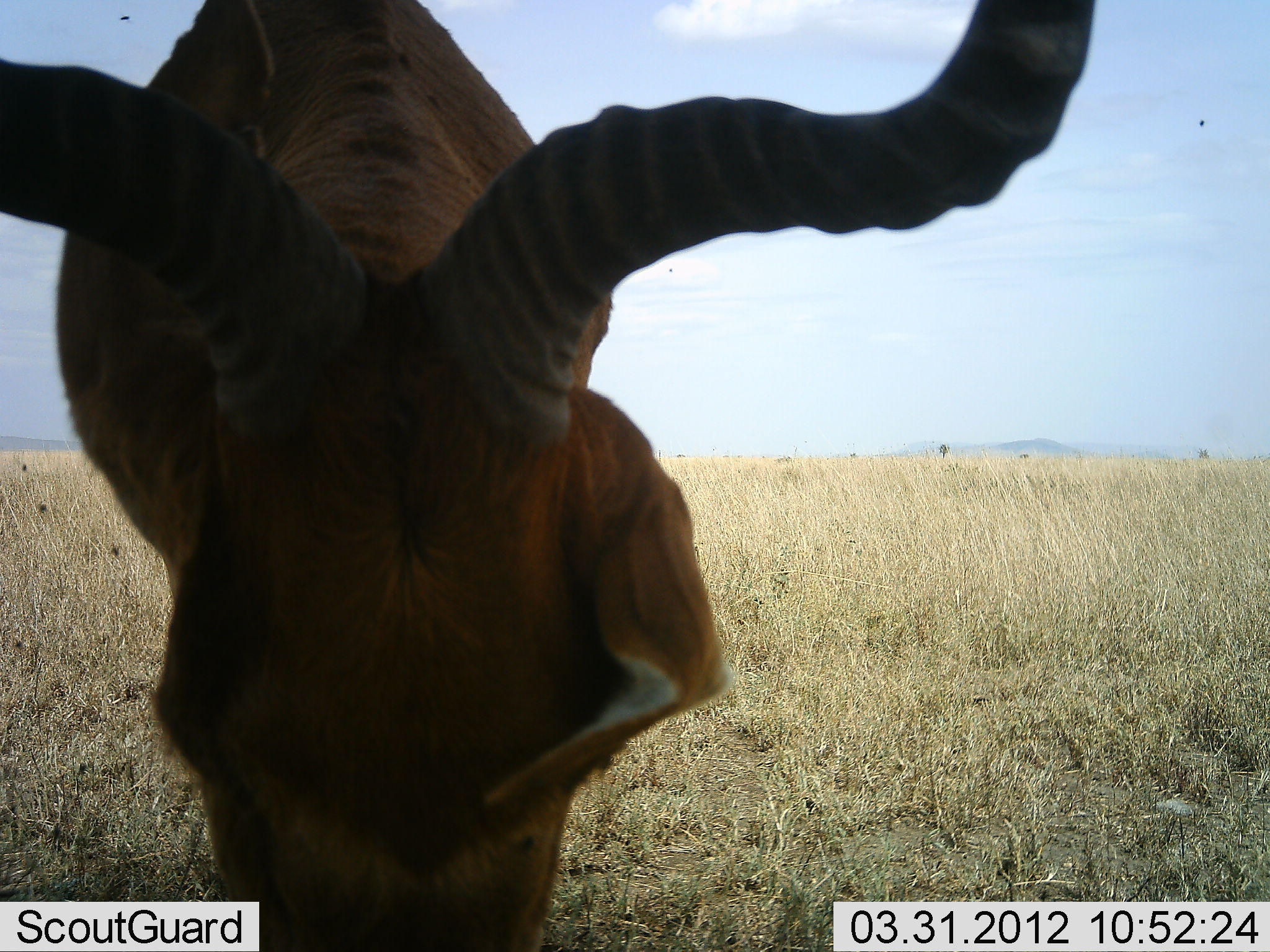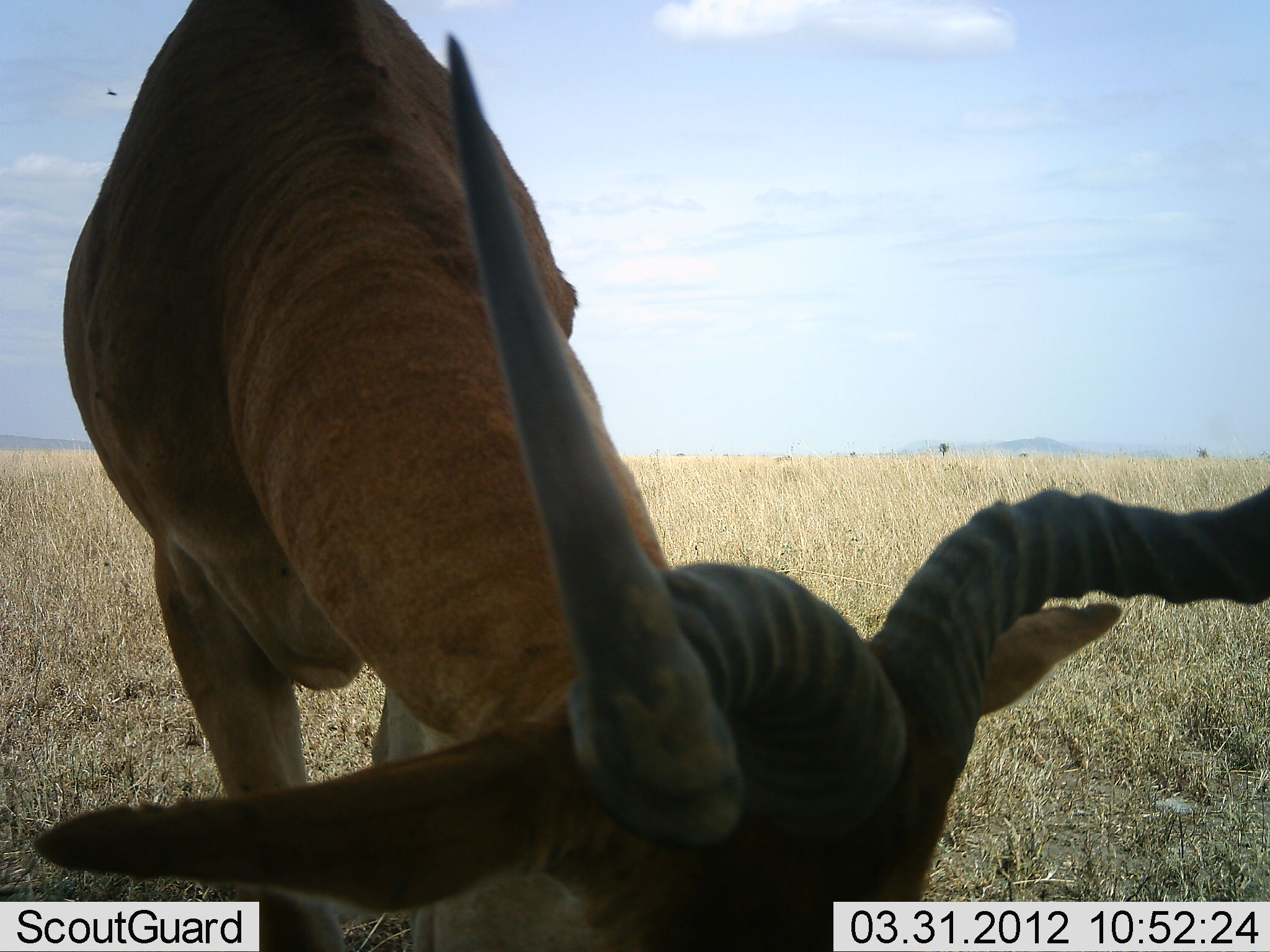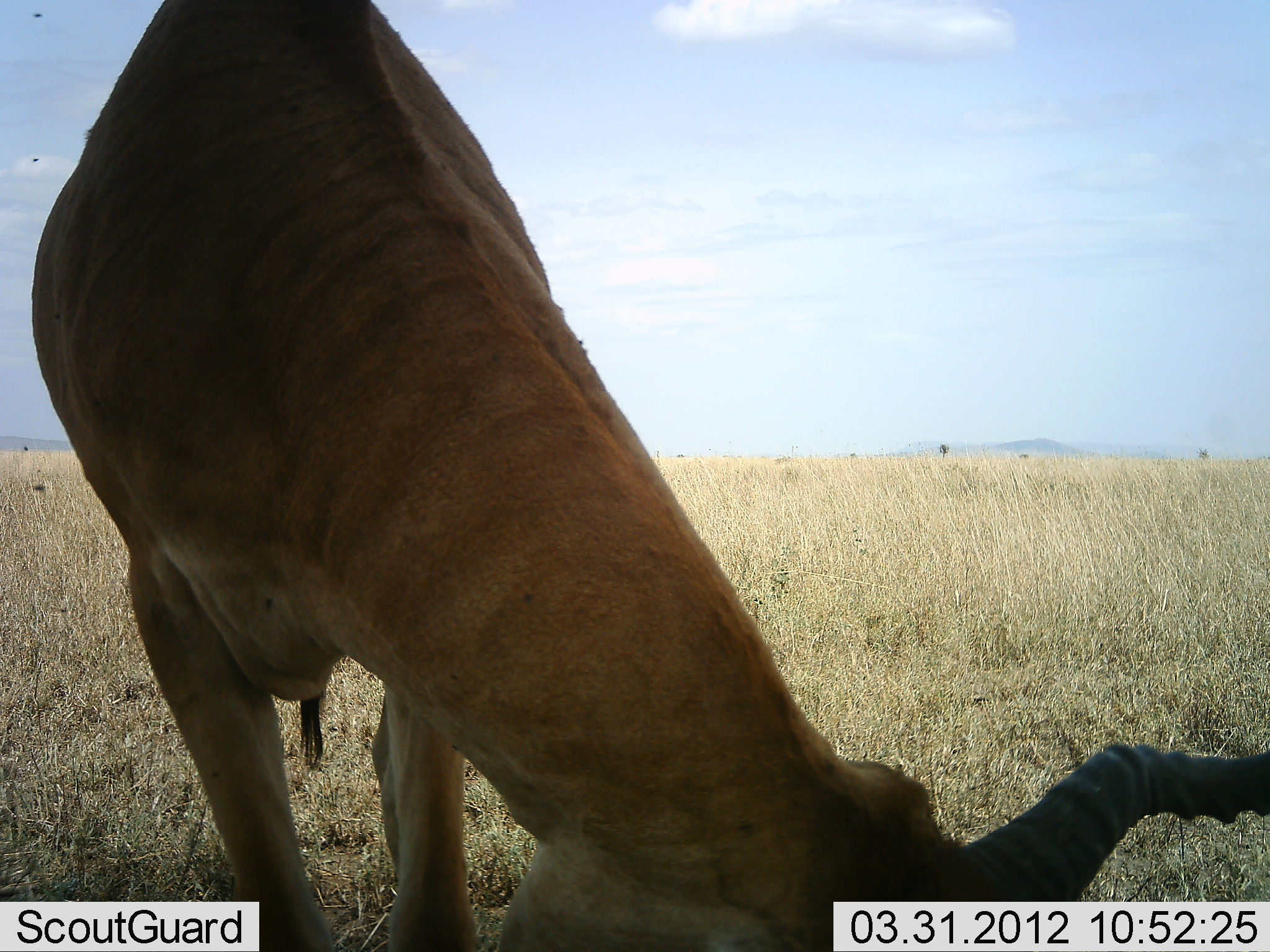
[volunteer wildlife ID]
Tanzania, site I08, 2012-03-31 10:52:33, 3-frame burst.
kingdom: Animalia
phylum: Chordata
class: Mammalia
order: Artiodactyla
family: Bovidae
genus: Alcelaphus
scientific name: Alcelaphus buselaphus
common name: hartebeest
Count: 1.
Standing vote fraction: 45%.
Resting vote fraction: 0%.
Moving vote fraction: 5%.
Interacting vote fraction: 0%.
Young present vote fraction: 0%.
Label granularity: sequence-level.